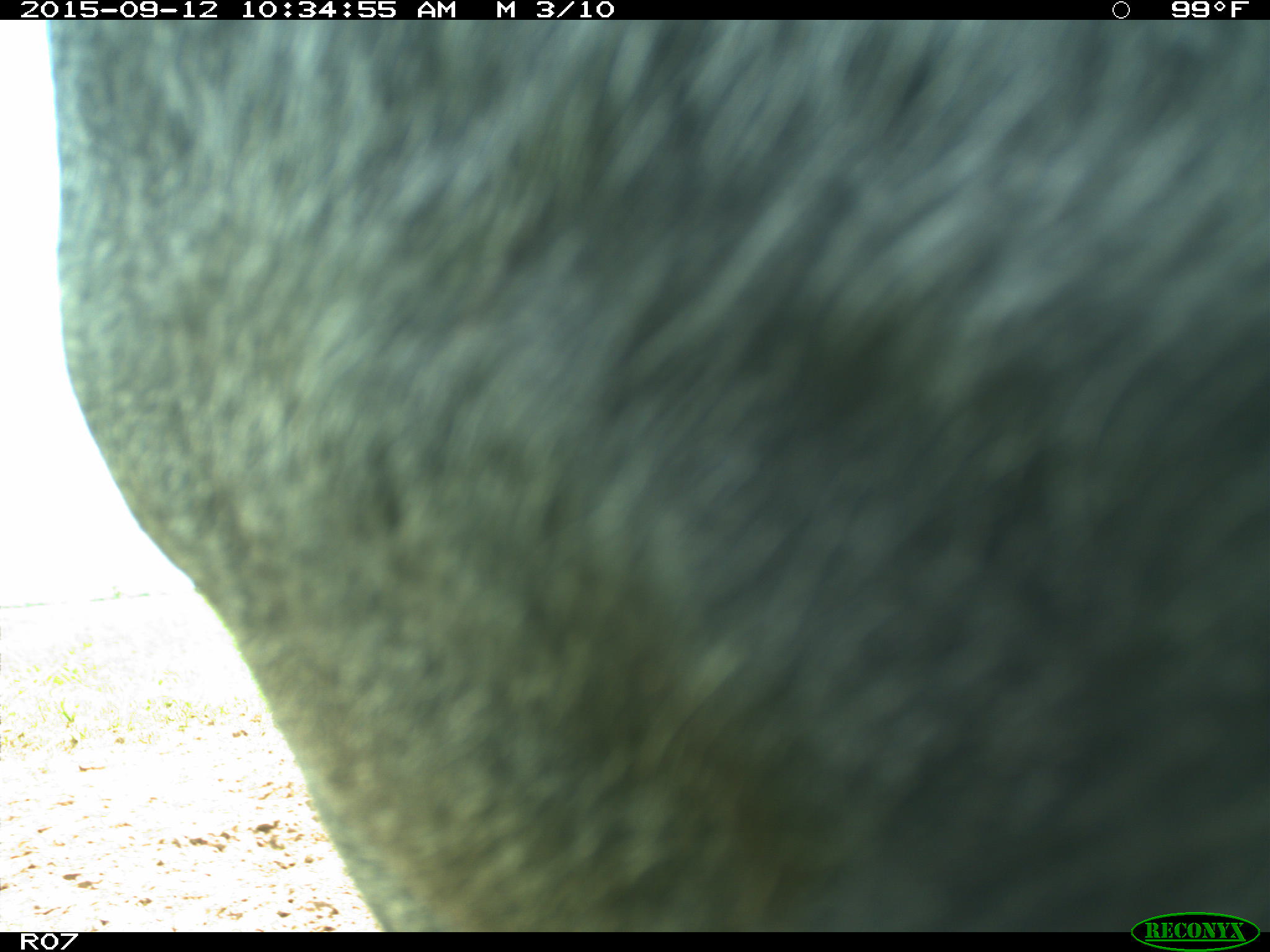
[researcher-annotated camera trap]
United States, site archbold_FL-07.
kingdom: Animalia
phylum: Chordata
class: Mammalia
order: Artiodactyla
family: Bovidae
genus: Bos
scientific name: Bos taurus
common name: domestic cow